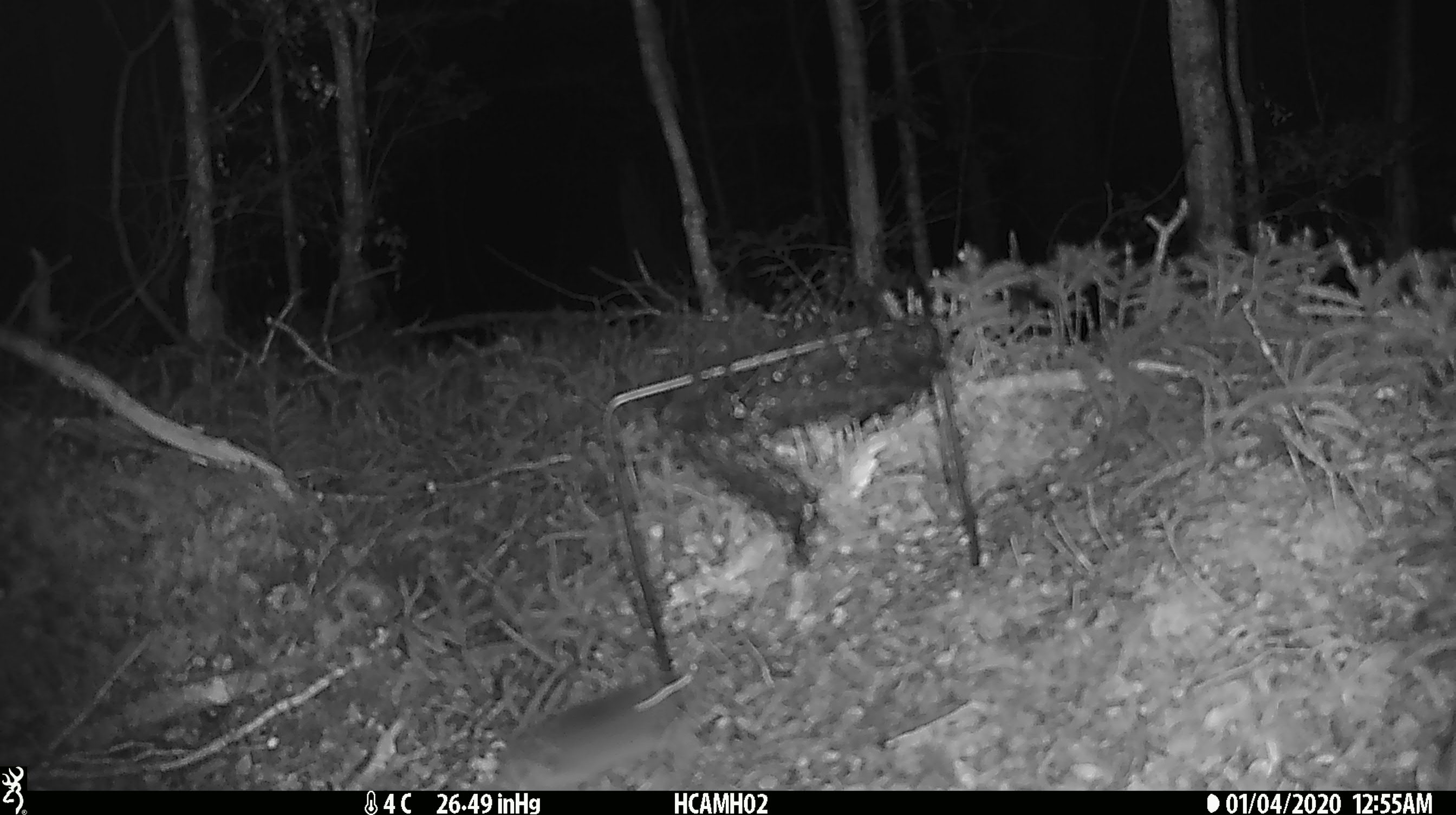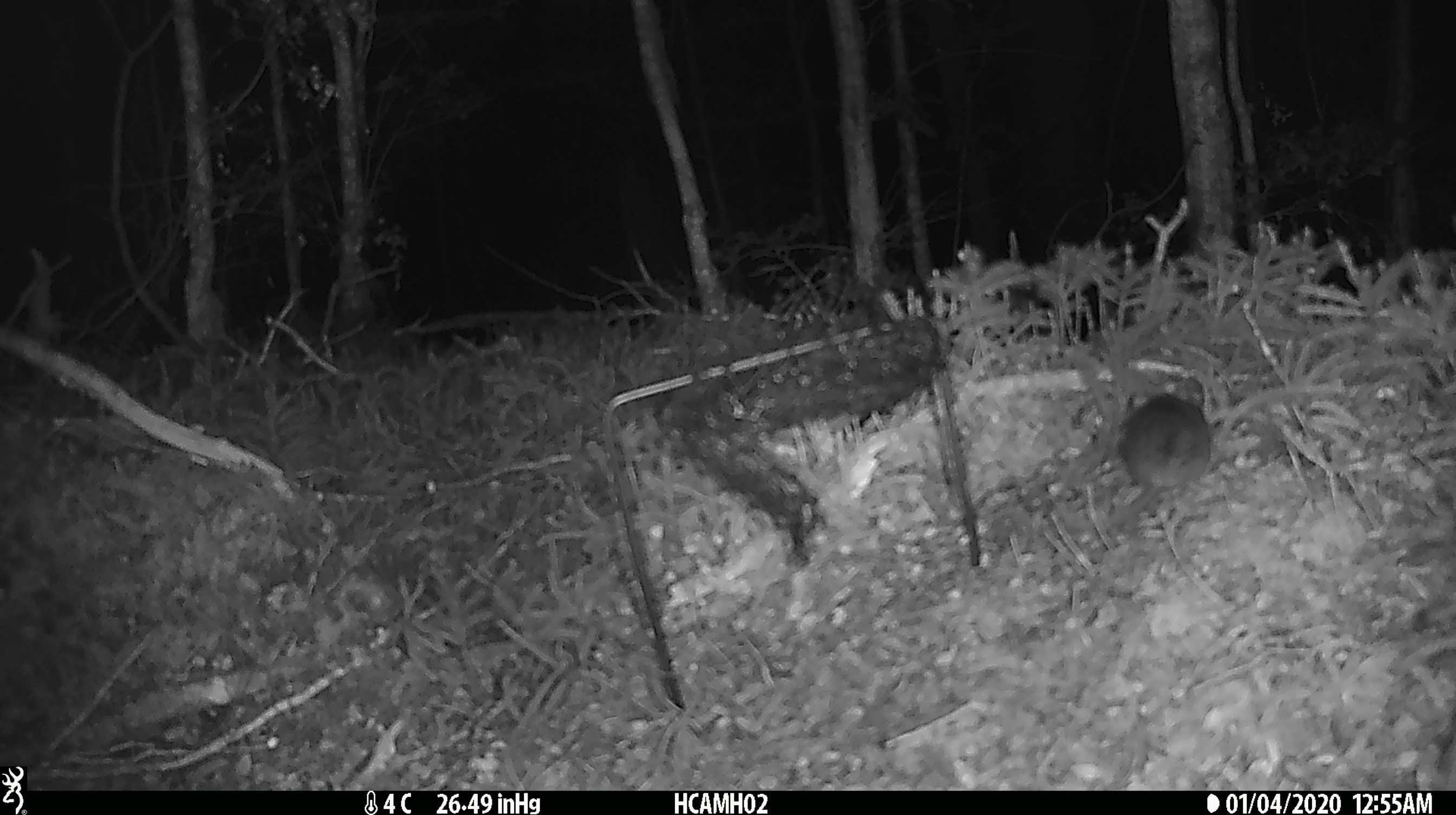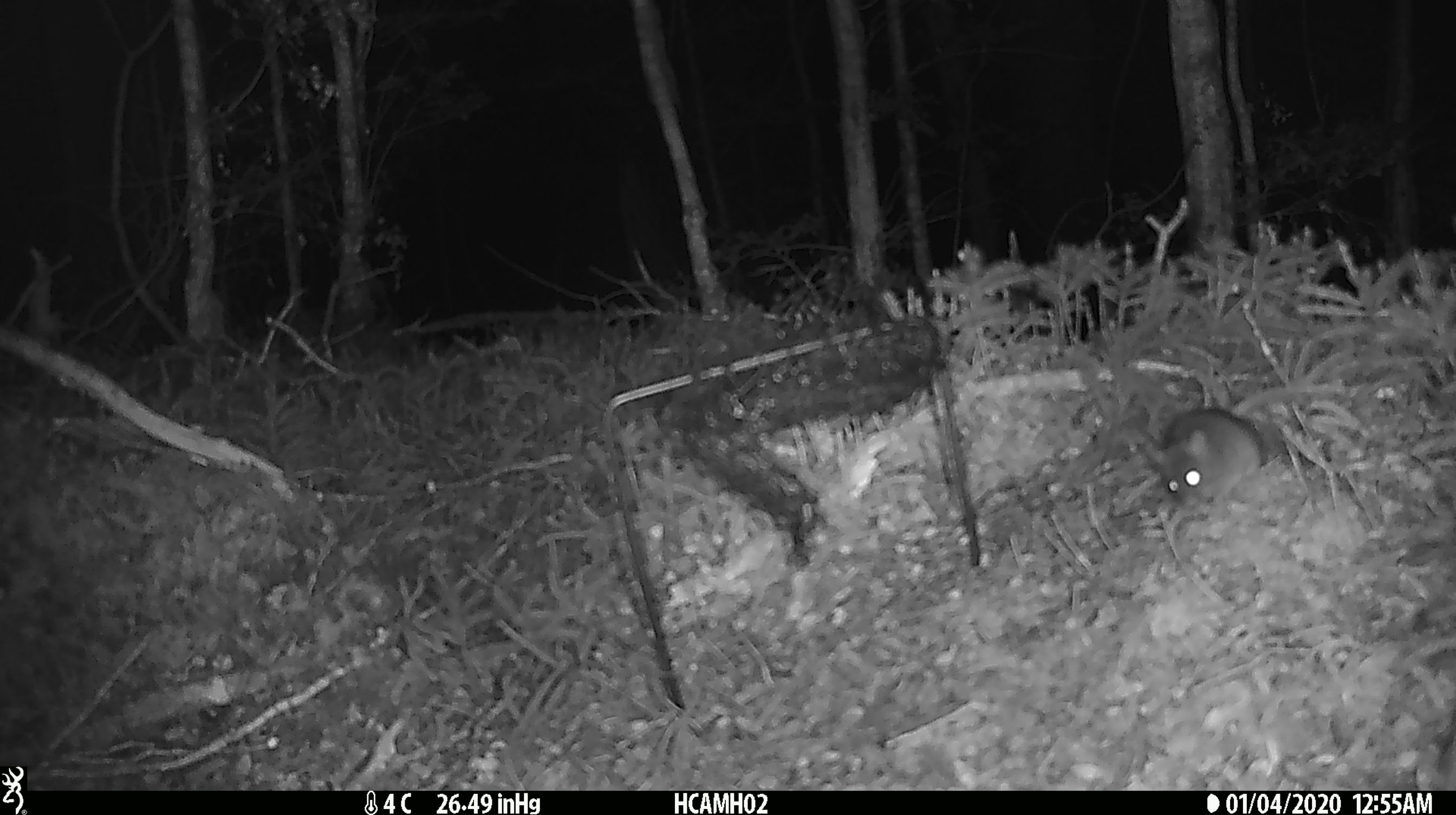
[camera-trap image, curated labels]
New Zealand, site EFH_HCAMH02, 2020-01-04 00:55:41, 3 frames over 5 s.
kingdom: Animalia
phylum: Chordata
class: Mammalia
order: Rodentia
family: Muridae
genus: Mus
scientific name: Mus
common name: mouse